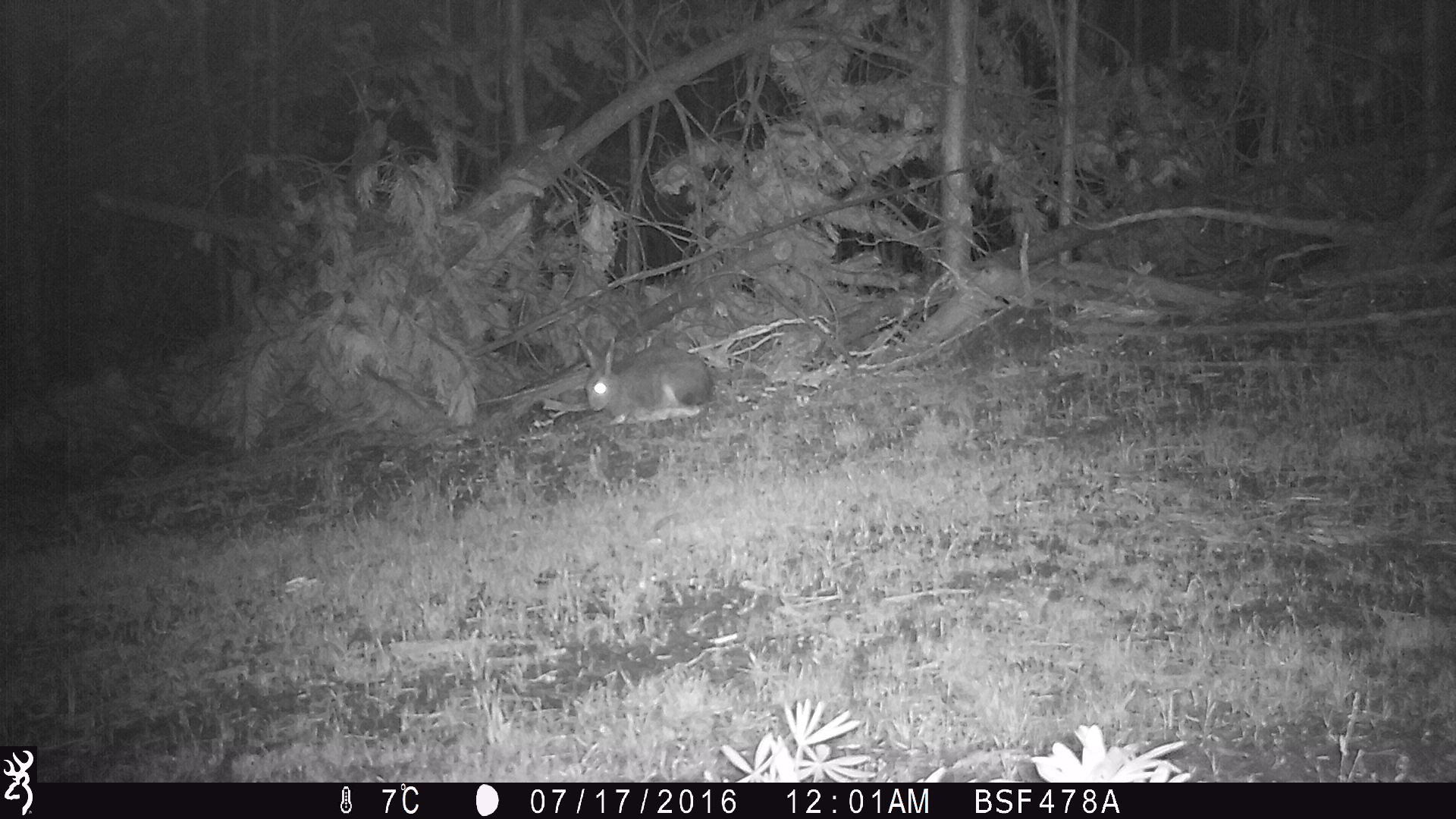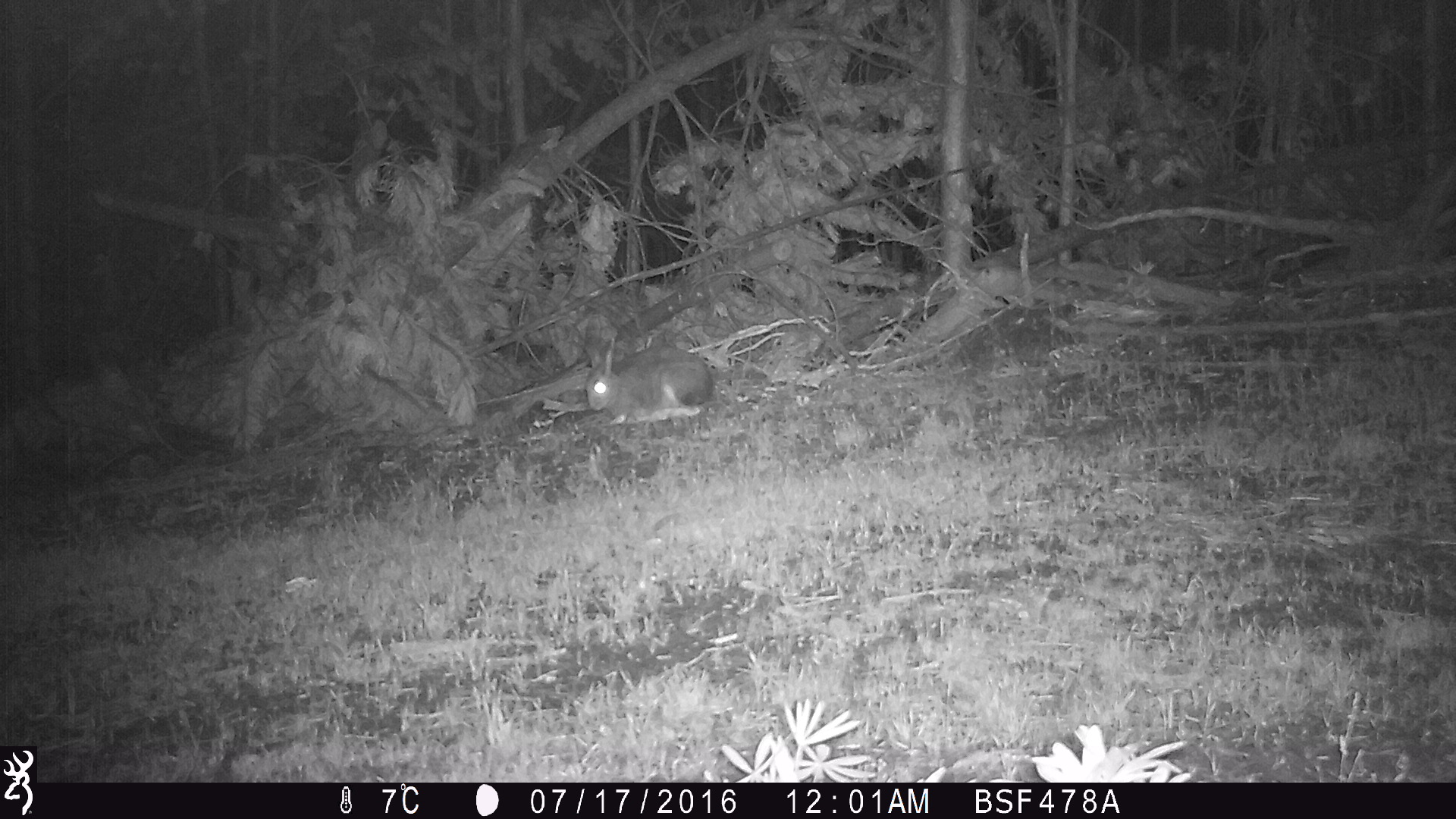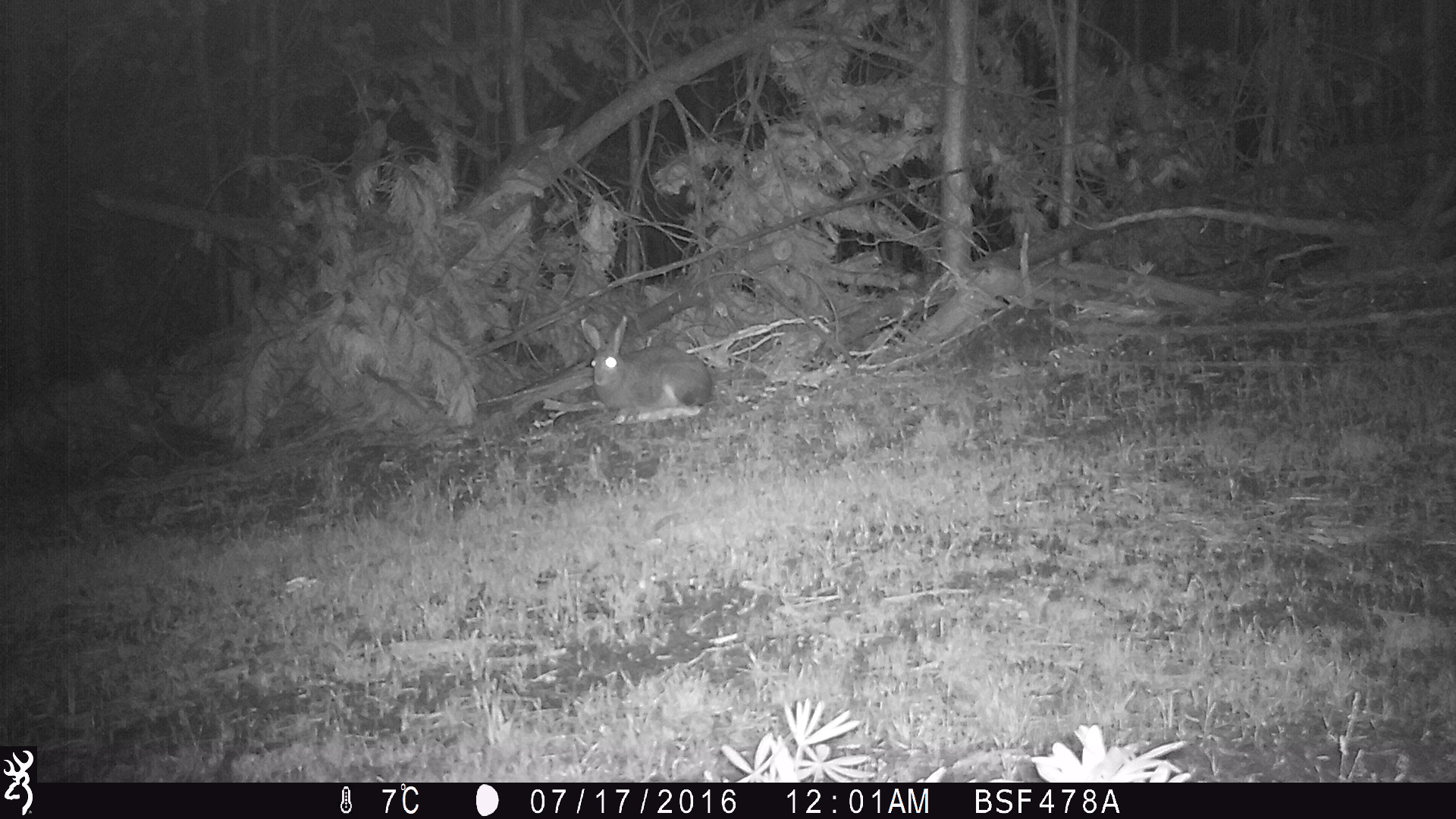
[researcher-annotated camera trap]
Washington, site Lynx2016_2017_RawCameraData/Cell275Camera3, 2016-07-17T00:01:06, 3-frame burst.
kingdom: Animalia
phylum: Chordata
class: Mammalia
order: Lagomorpha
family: Leporidae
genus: Lepus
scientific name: Lepus americanus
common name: snowshoe hare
Lepus americanus (snowshoe hare). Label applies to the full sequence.